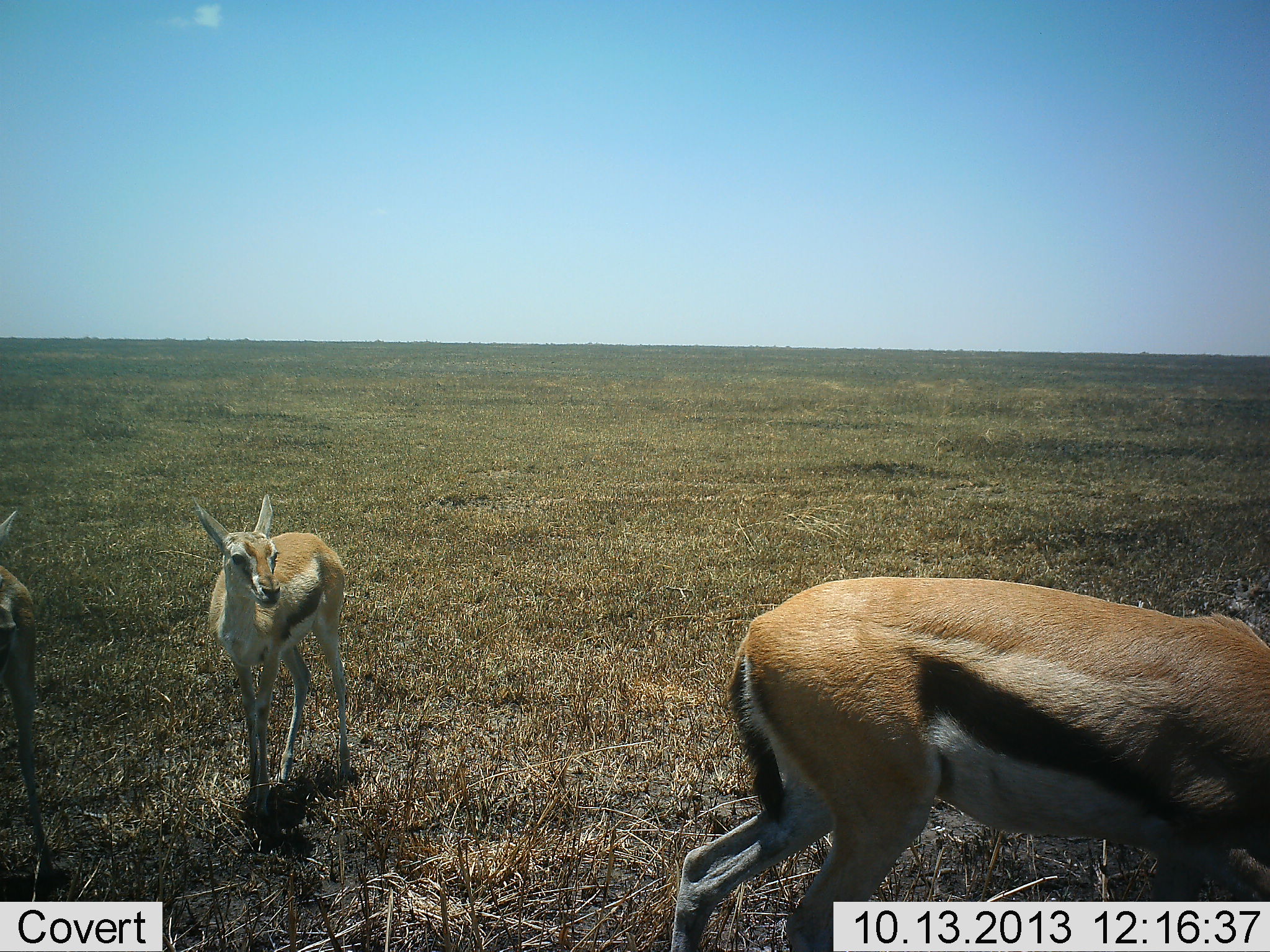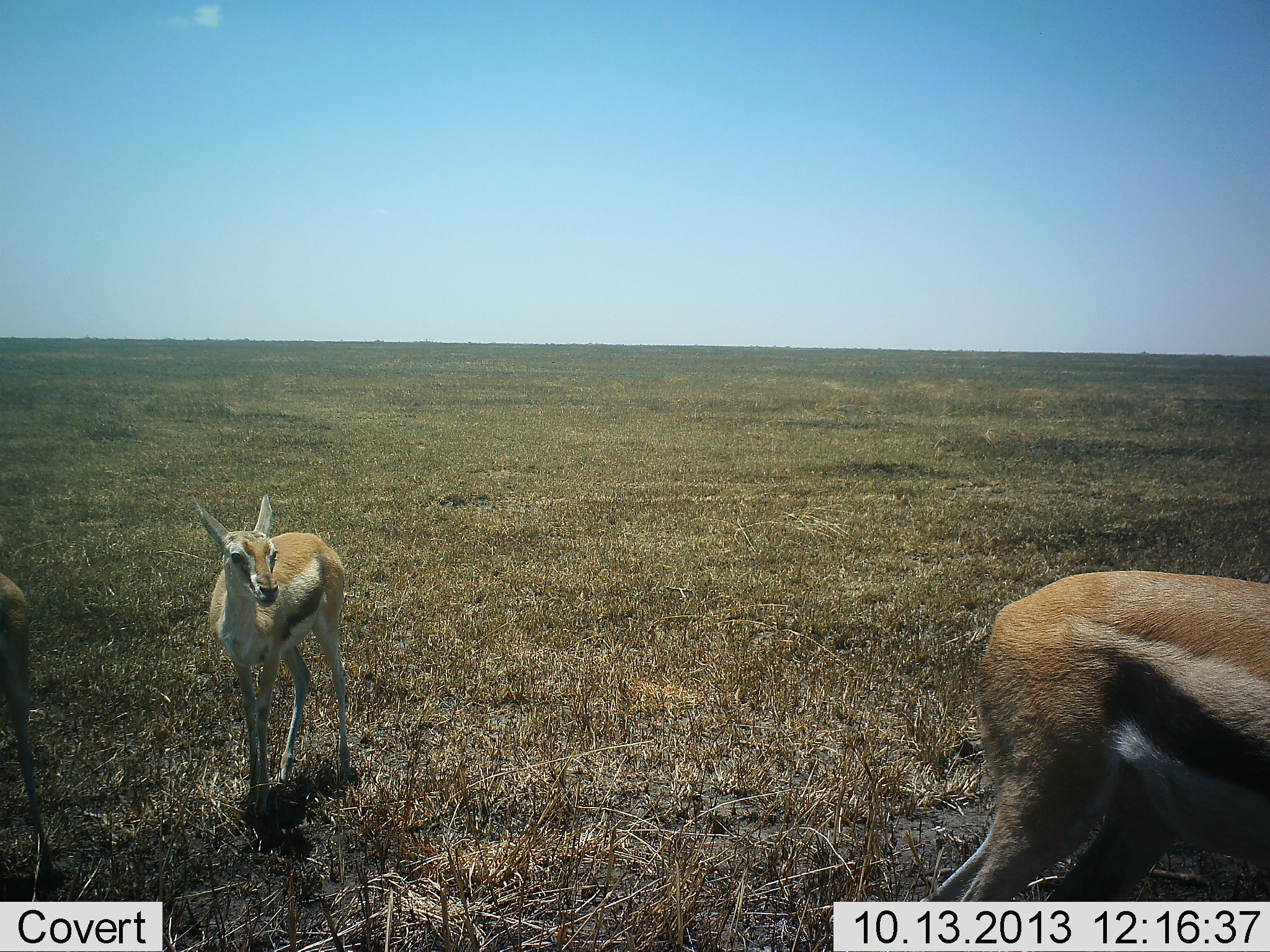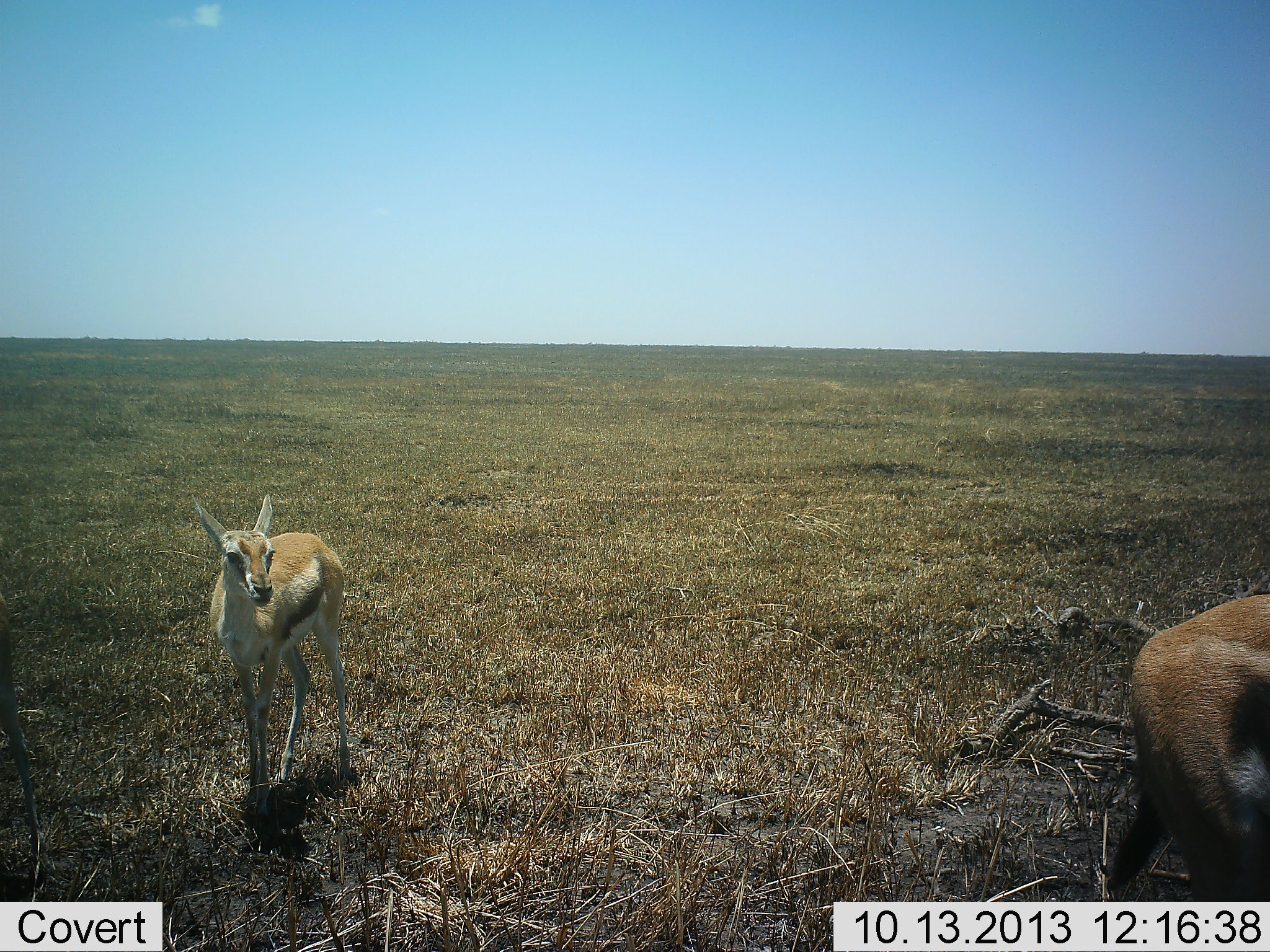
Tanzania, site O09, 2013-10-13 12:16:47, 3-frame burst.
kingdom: Animalia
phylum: Chordata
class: Mammalia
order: Artiodactyla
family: Bovidae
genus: Eudorcas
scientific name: Eudorcas thomsonii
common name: thomson's gazelle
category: gazellethomsons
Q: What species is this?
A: Gazellethomsons (thomson's gazelle) (Eudorcas thomsonii).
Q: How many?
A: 3.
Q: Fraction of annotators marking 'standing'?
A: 80%.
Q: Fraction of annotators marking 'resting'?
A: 0%.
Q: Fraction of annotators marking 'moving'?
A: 80%.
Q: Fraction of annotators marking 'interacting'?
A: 0%.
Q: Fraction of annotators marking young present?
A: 50%.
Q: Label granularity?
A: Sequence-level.